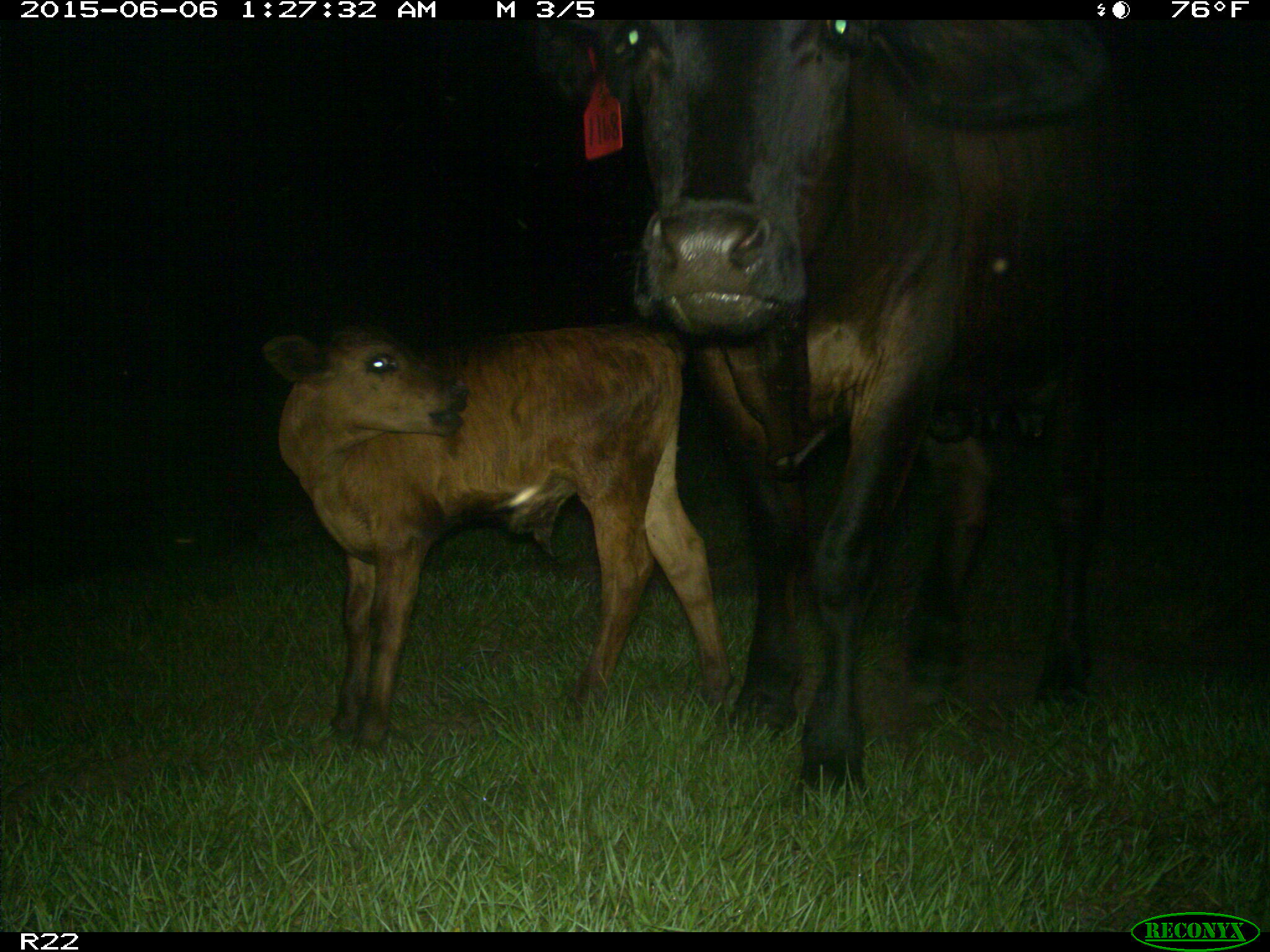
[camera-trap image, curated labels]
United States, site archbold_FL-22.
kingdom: Animalia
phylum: Chordata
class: Mammalia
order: Artiodactyla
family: Bovidae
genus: Bos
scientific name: Bos taurus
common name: domestic cow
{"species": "Bos taurus (domestic cow)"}